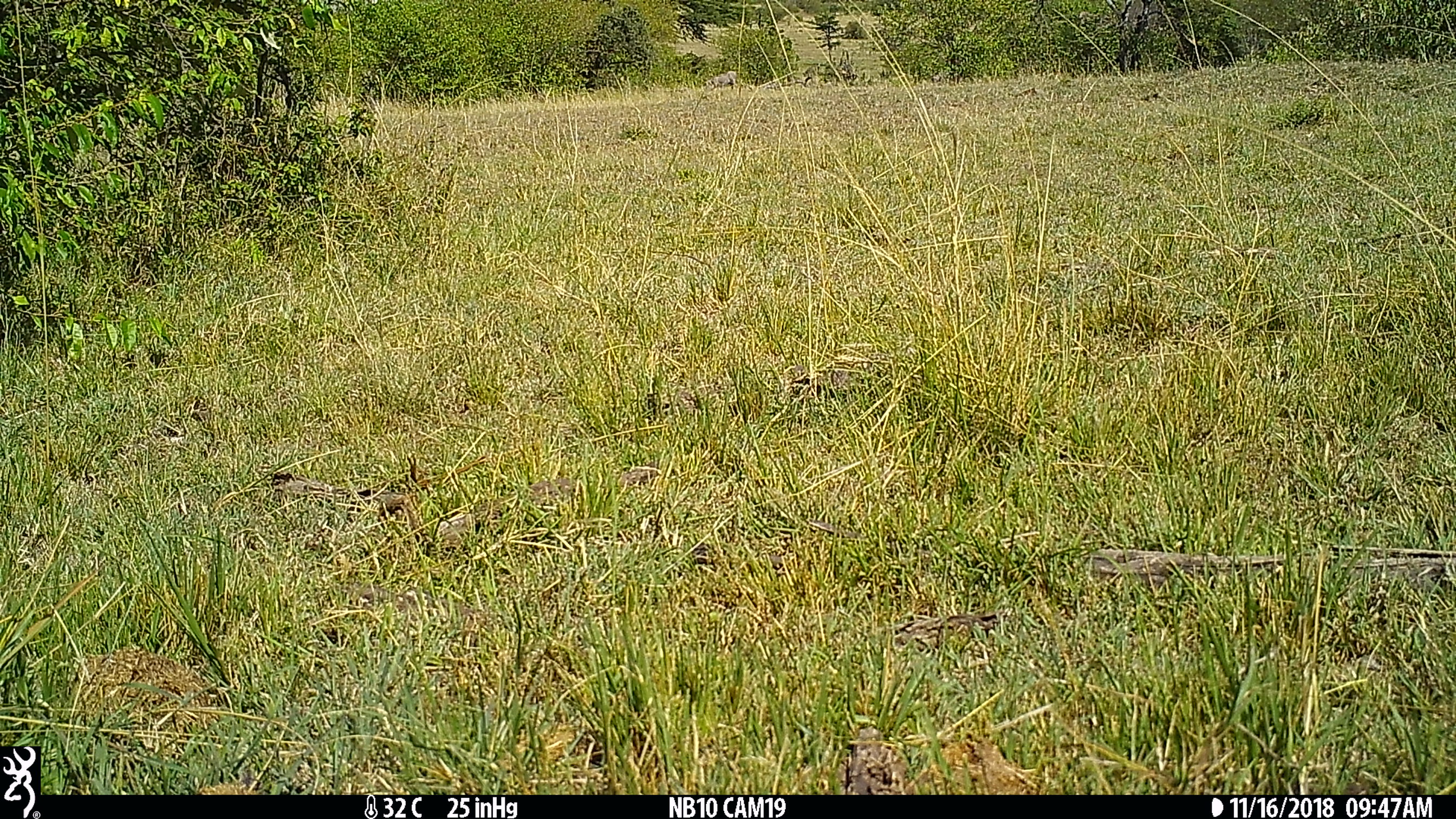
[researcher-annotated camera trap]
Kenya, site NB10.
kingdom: Animalia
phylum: Chordata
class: Mammalia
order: Artiodactyla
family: Suidae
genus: Phacochoerus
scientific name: Phacochoerus africanus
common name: common warthog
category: warthog